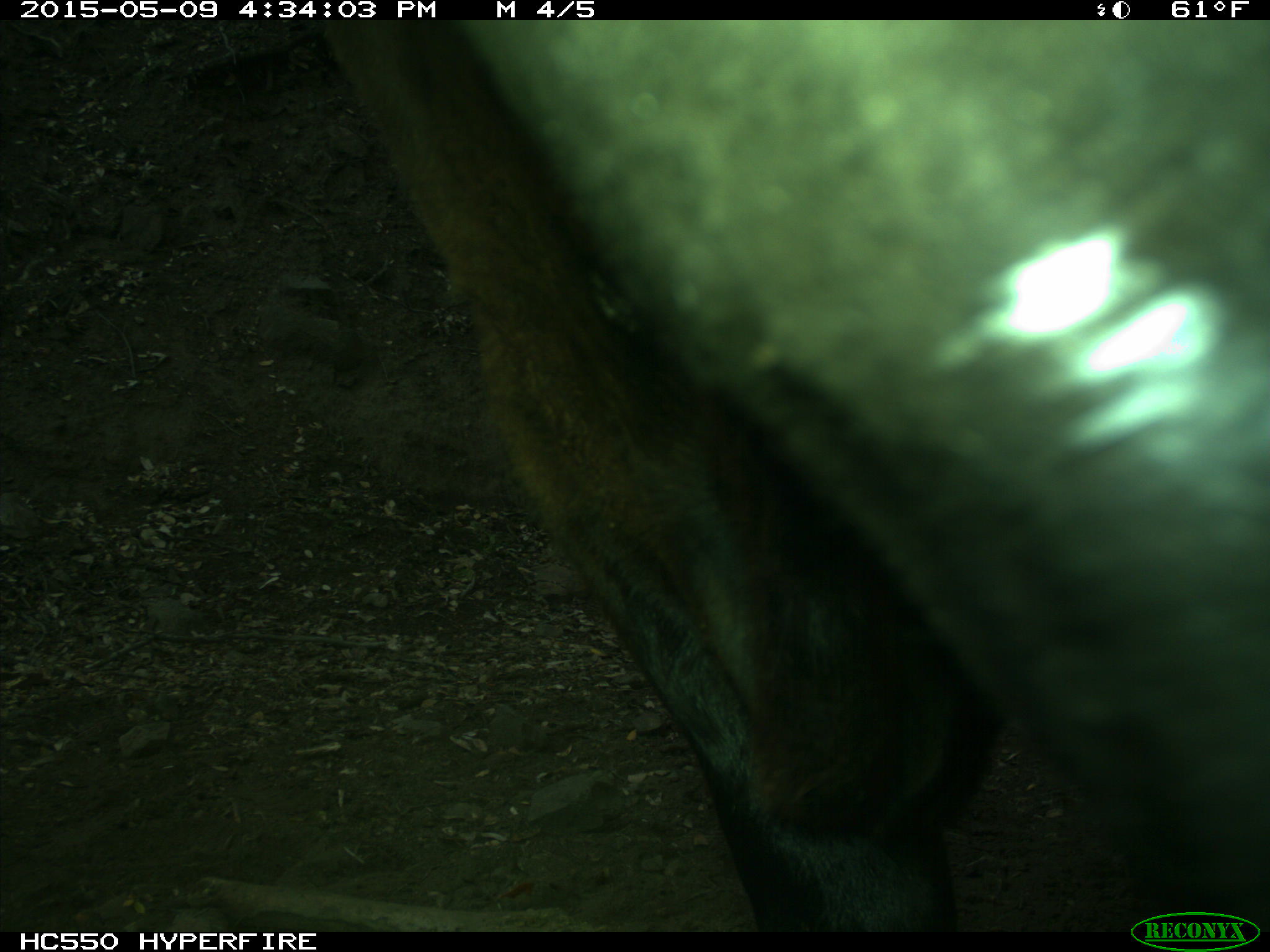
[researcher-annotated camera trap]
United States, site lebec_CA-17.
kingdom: Animalia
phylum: Chordata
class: Mammalia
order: Artiodactyla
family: Bovidae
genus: Bos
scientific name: Bos taurus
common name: domestic cow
Bos taurus (domestic cow).